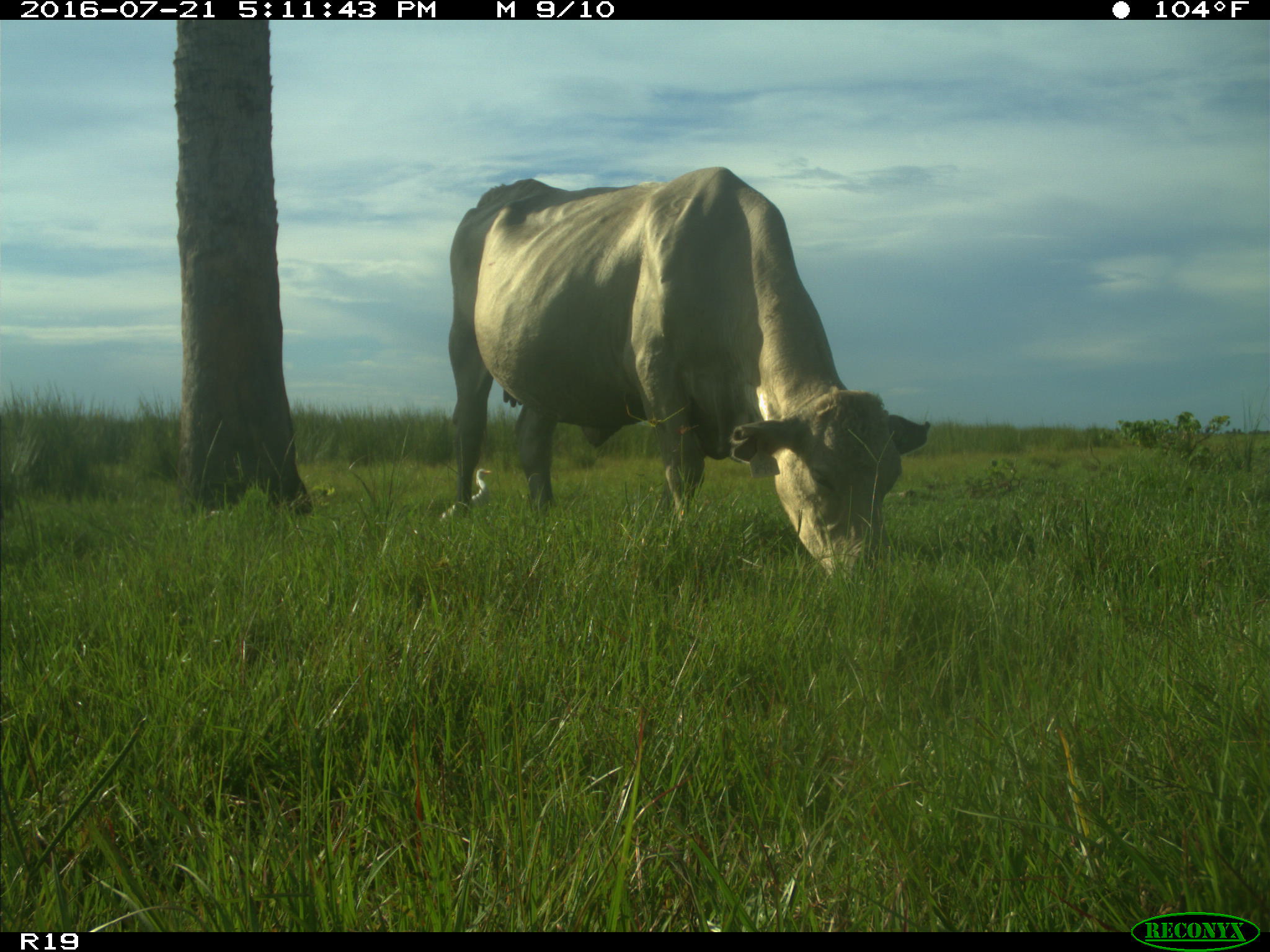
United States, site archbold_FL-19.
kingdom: Animalia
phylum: Chordata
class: Mammalia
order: Artiodactyla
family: Bovidae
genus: Bos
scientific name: Bos taurus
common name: domestic cow